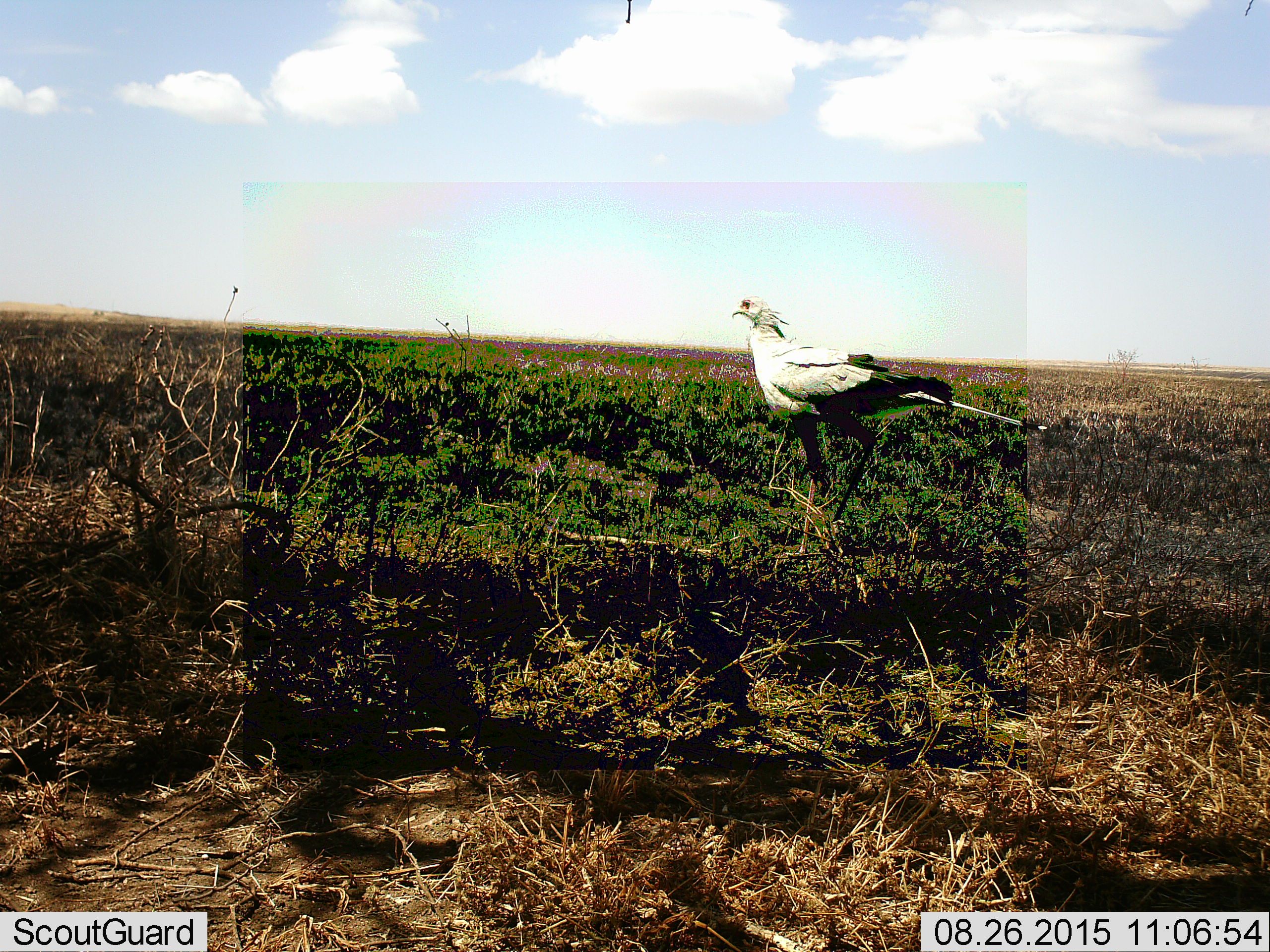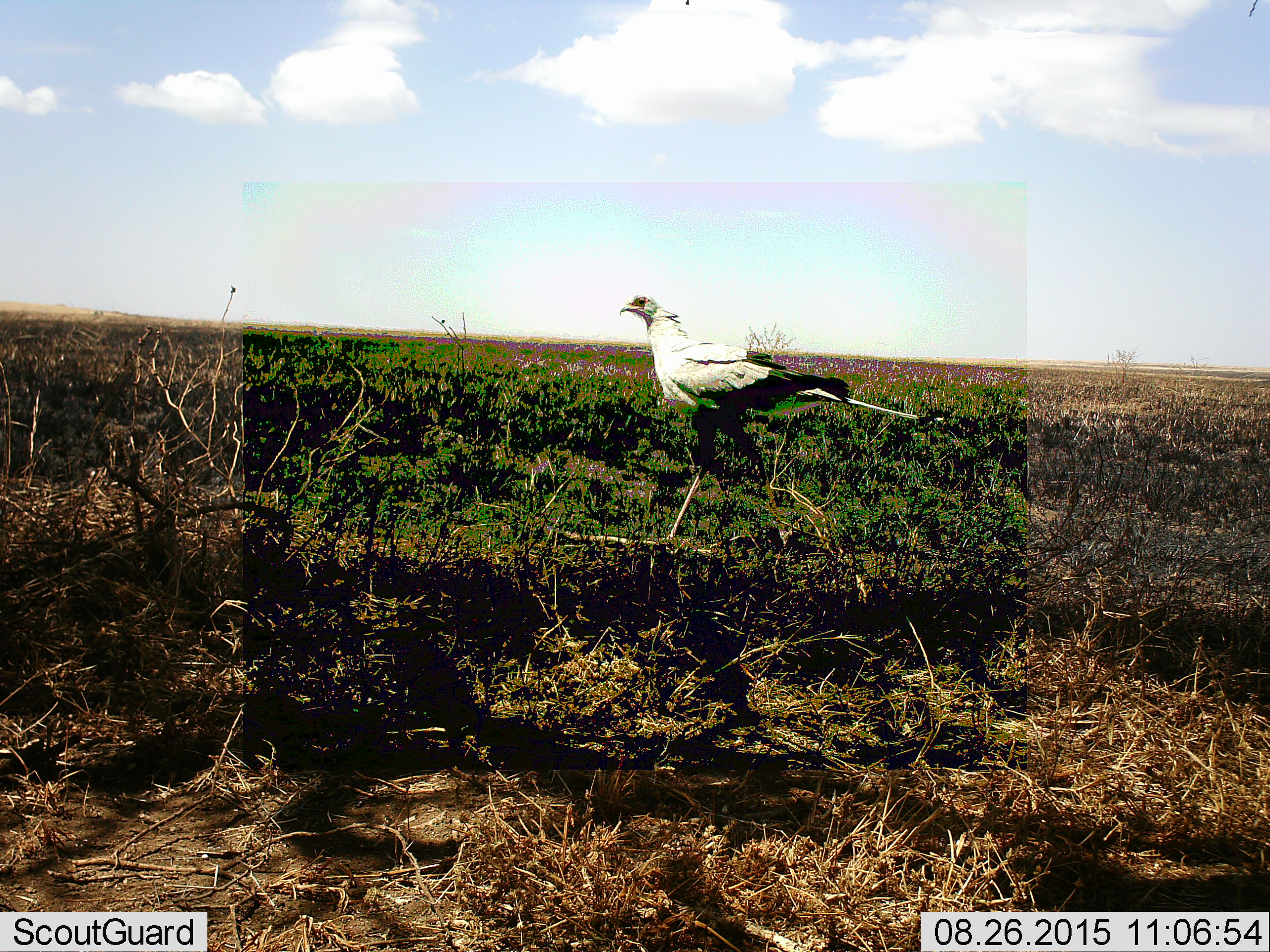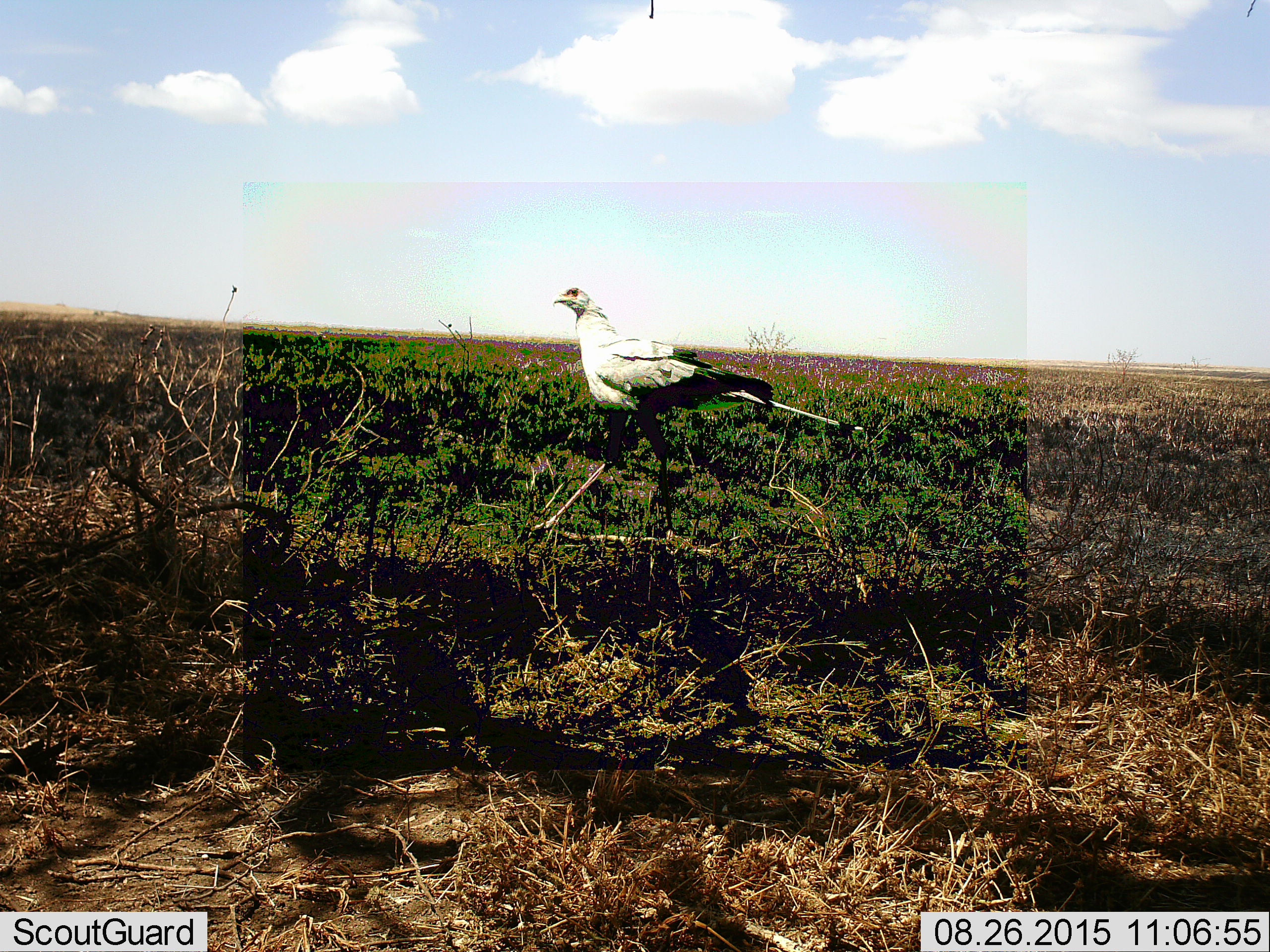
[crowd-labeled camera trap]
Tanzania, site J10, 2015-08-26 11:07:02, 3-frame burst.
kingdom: Animalia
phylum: Chordata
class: Aves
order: Accipitriformes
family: Sagittariidae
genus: Sagittarius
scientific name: Sagittarius serpentarius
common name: secretary bird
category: secretarybird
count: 1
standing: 11%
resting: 0%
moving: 89%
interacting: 0%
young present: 0%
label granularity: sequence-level